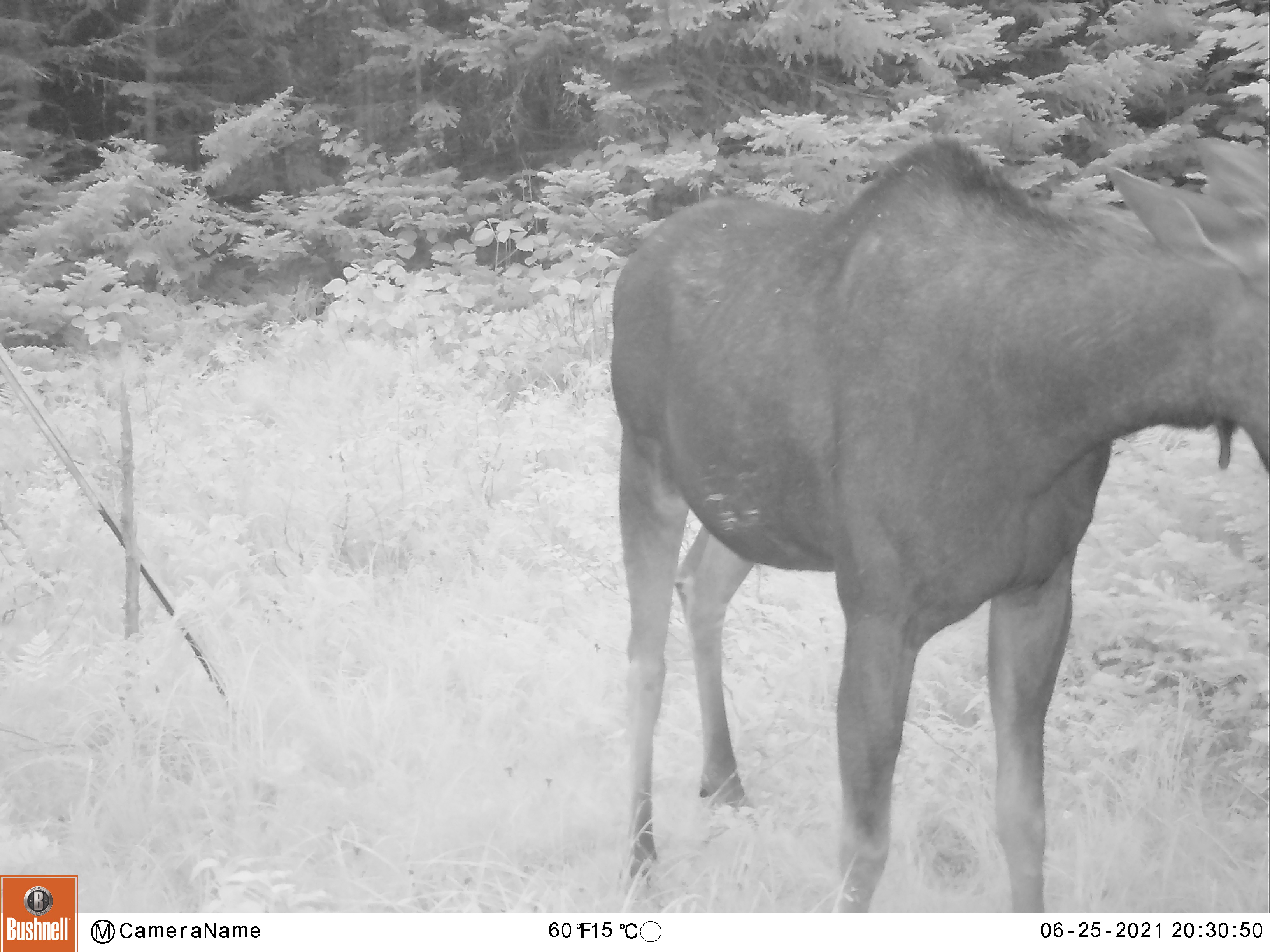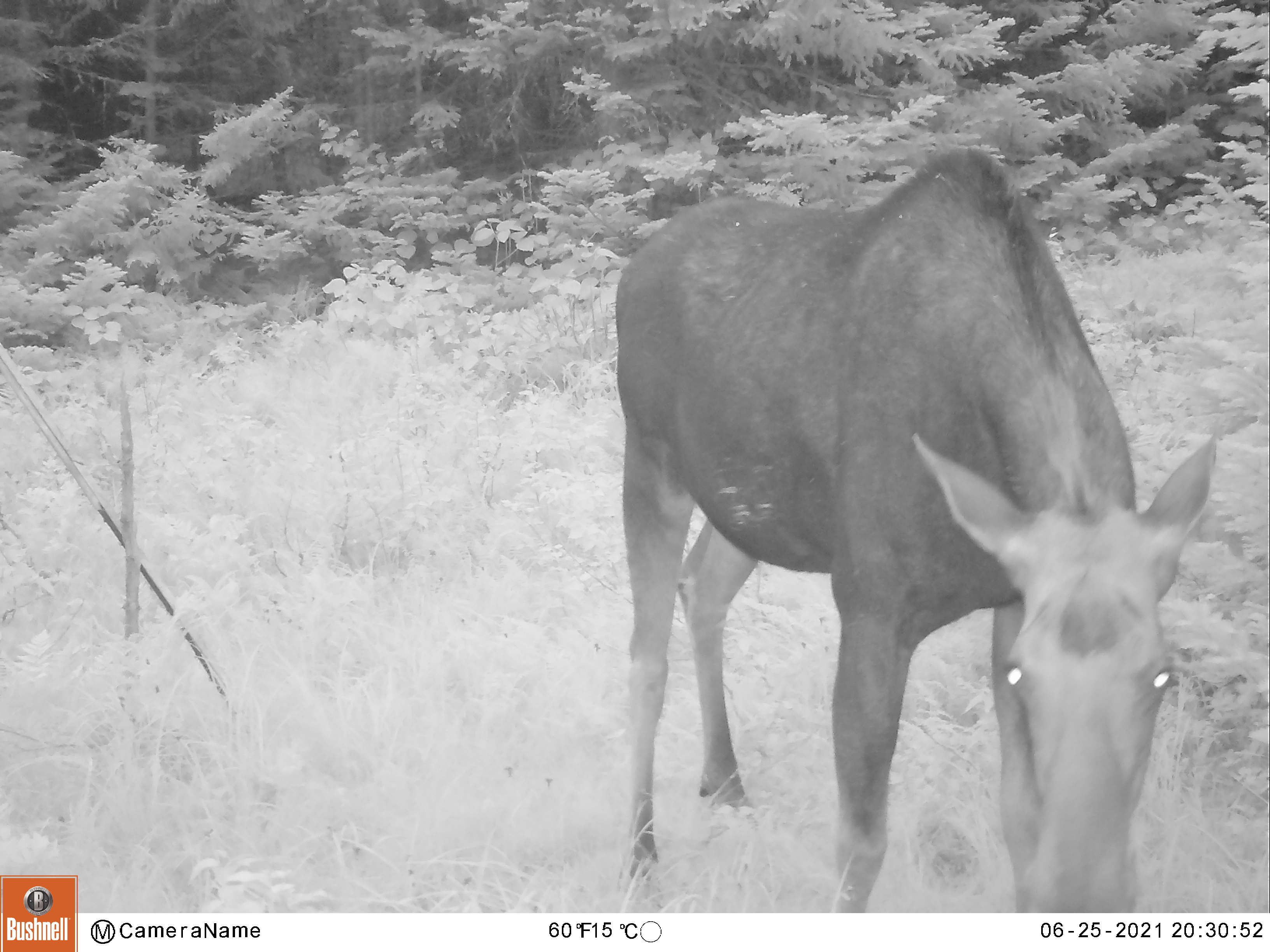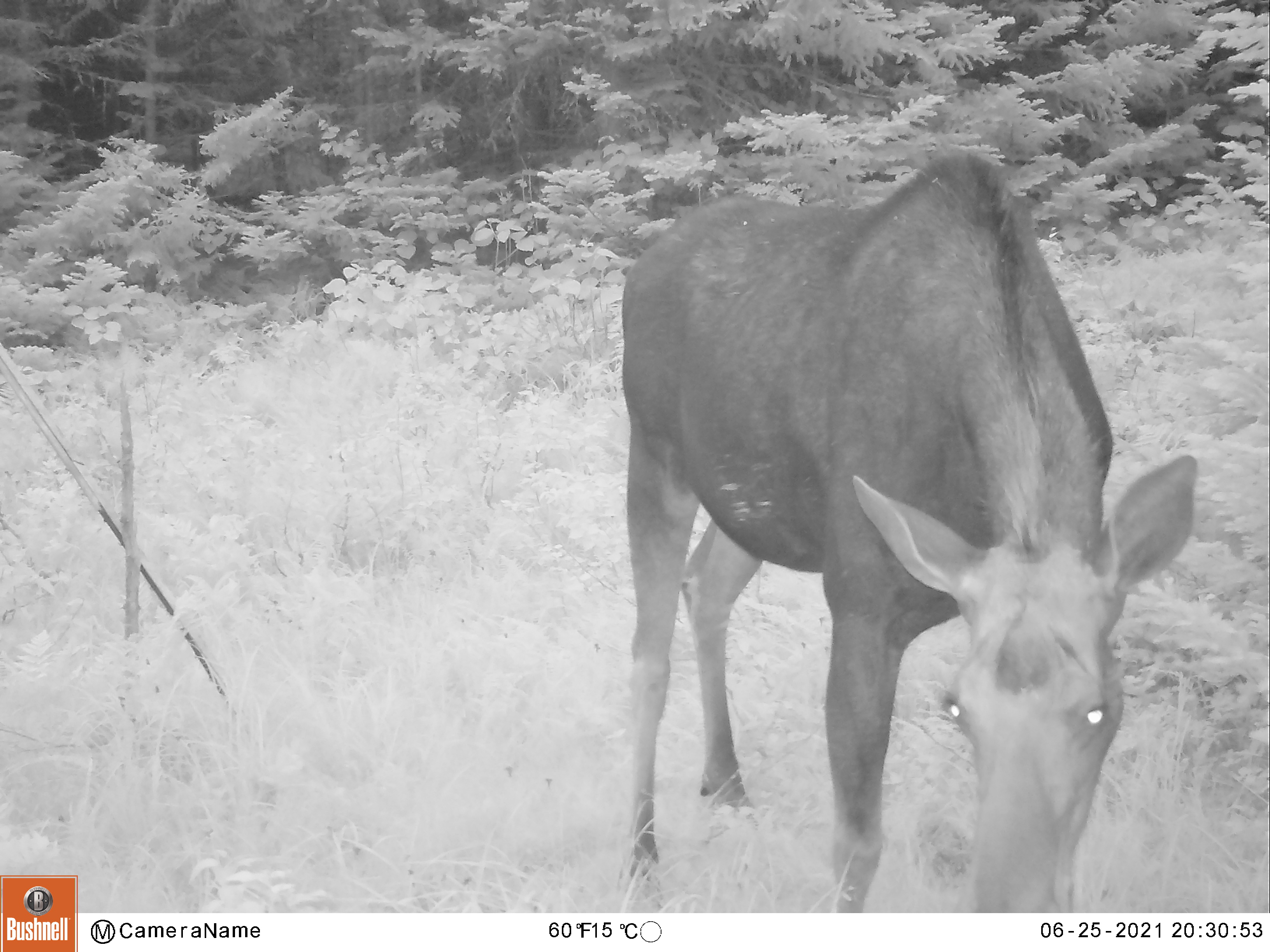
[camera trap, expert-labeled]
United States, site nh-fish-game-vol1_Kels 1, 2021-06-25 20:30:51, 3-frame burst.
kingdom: Animalia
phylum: Chordata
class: Mammalia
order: Artiodactyla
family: Cervidae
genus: Alces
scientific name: Alces alces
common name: moose